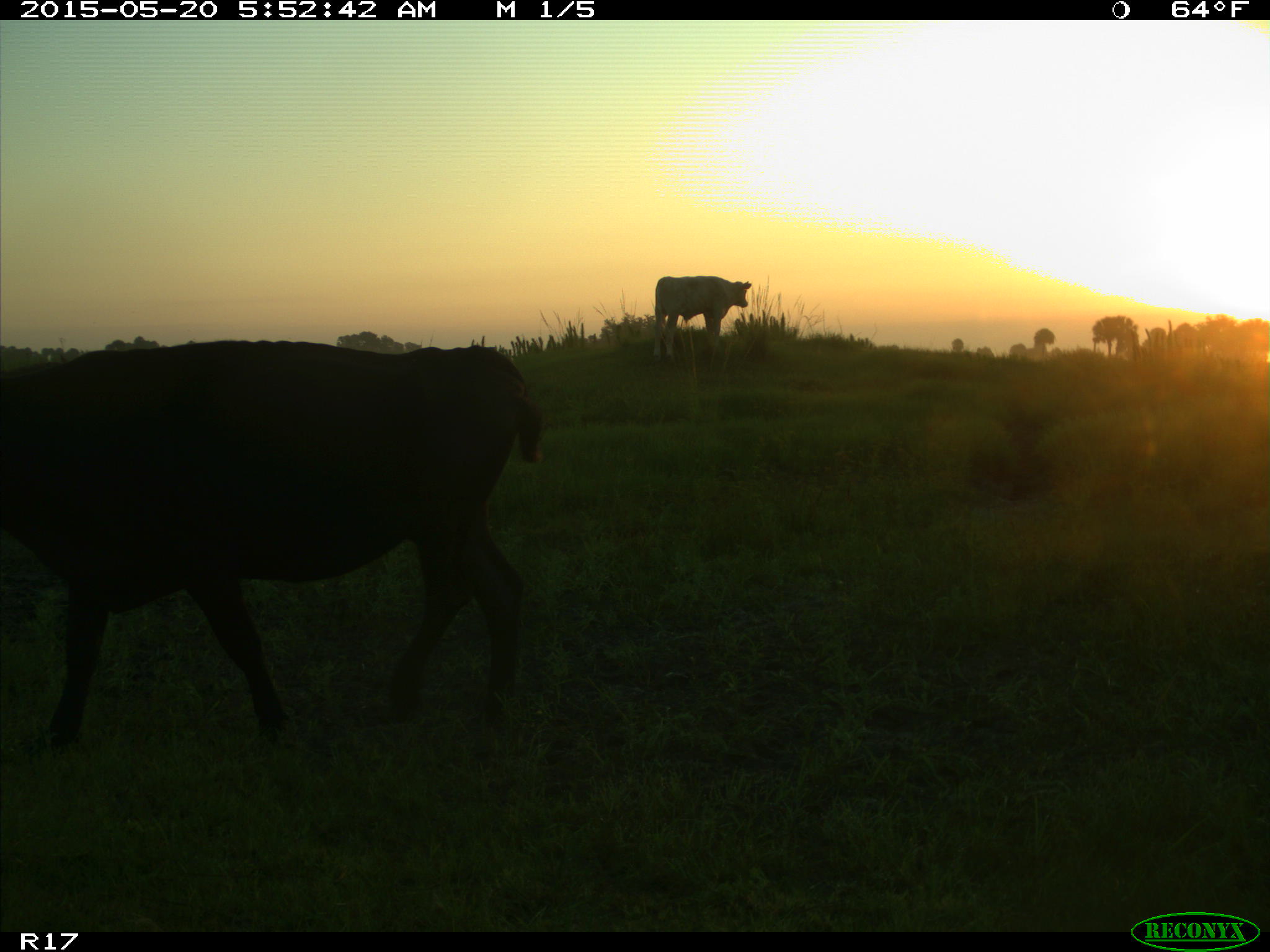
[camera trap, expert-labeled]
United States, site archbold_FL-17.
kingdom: Animalia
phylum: Chordata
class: Mammalia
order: Artiodactyla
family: Bovidae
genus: Bos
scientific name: Bos taurus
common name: domestic cow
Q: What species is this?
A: Bos taurus (domestic cow).